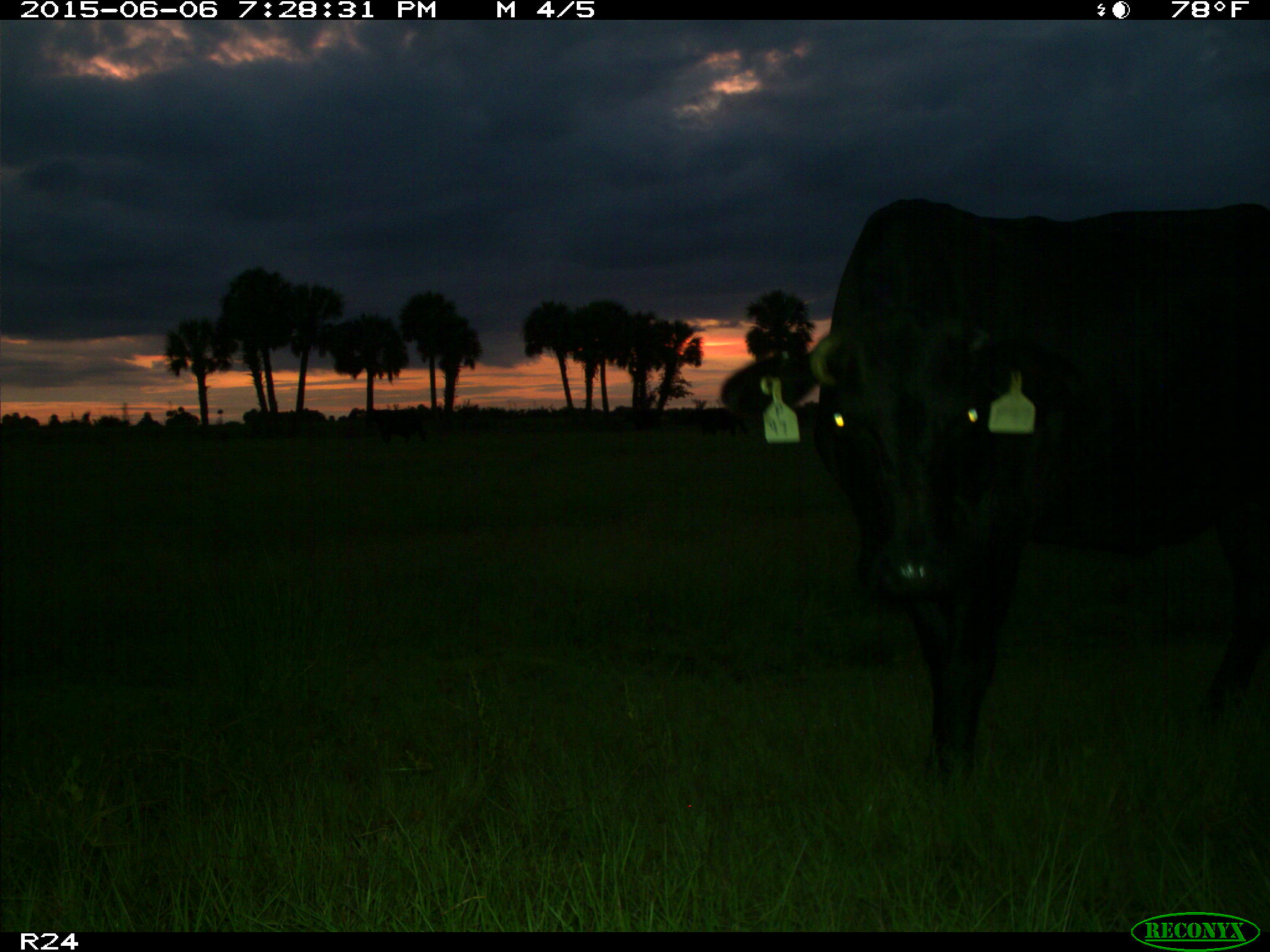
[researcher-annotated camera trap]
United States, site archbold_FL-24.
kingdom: Animalia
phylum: Chordata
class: Mammalia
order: Artiodactyla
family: Bovidae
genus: Bos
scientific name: Bos taurus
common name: domestic cow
Bos taurus (domestic cow).